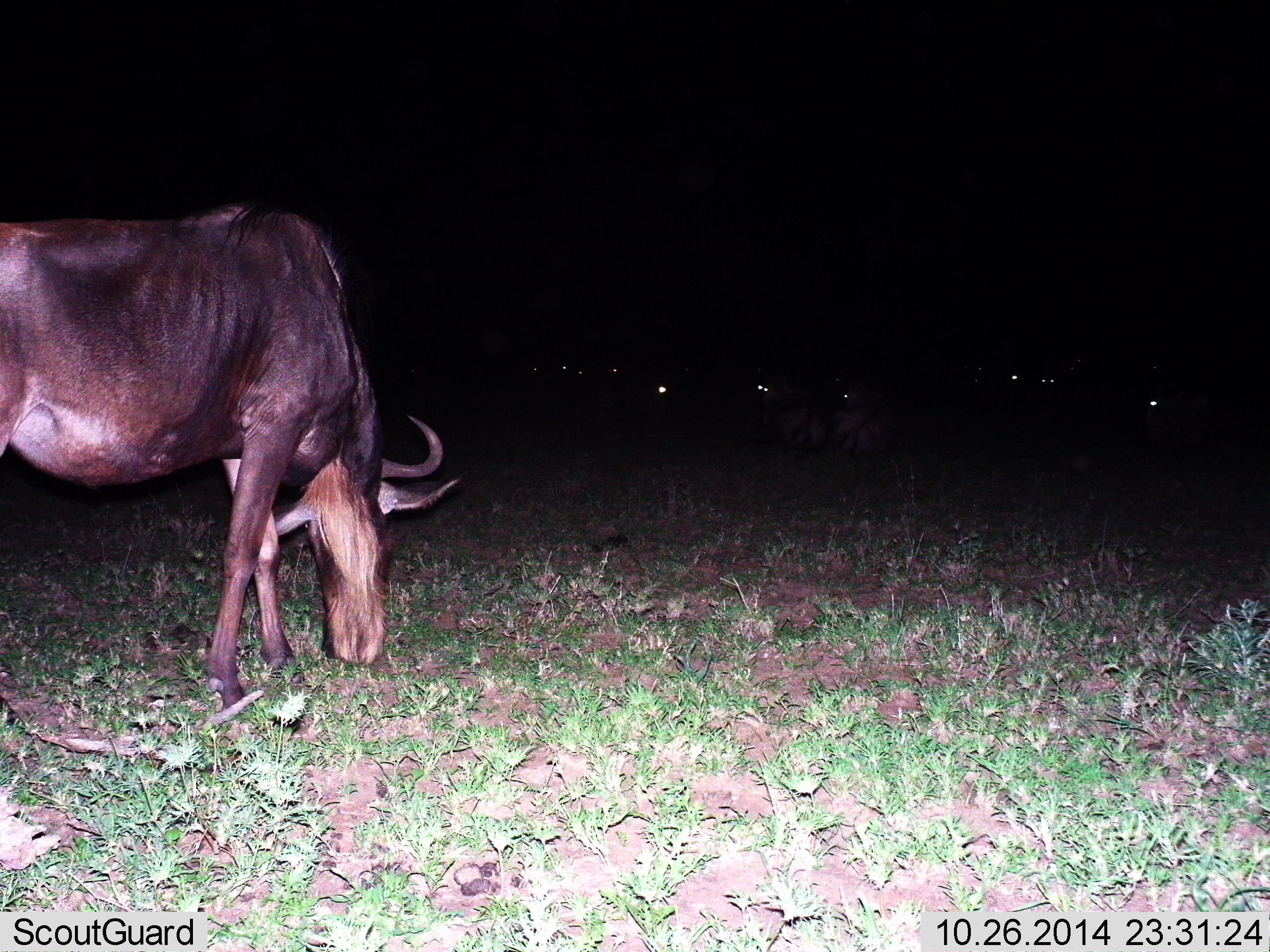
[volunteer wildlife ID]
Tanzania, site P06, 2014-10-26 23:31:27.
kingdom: Animalia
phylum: Chordata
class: Mammalia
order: Artiodactyla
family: Bovidae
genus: Connochaetes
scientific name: Connochaetes taurinus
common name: blue wildebeest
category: wildebeest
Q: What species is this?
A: Wildebeest (blue wildebeest) (Connochaetes taurinus).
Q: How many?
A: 11-50.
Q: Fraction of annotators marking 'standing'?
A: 30%.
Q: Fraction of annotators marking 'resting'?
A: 50%.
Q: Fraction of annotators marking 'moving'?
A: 0%.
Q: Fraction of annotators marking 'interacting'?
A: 0%.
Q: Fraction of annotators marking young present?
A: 0%.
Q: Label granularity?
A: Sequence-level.